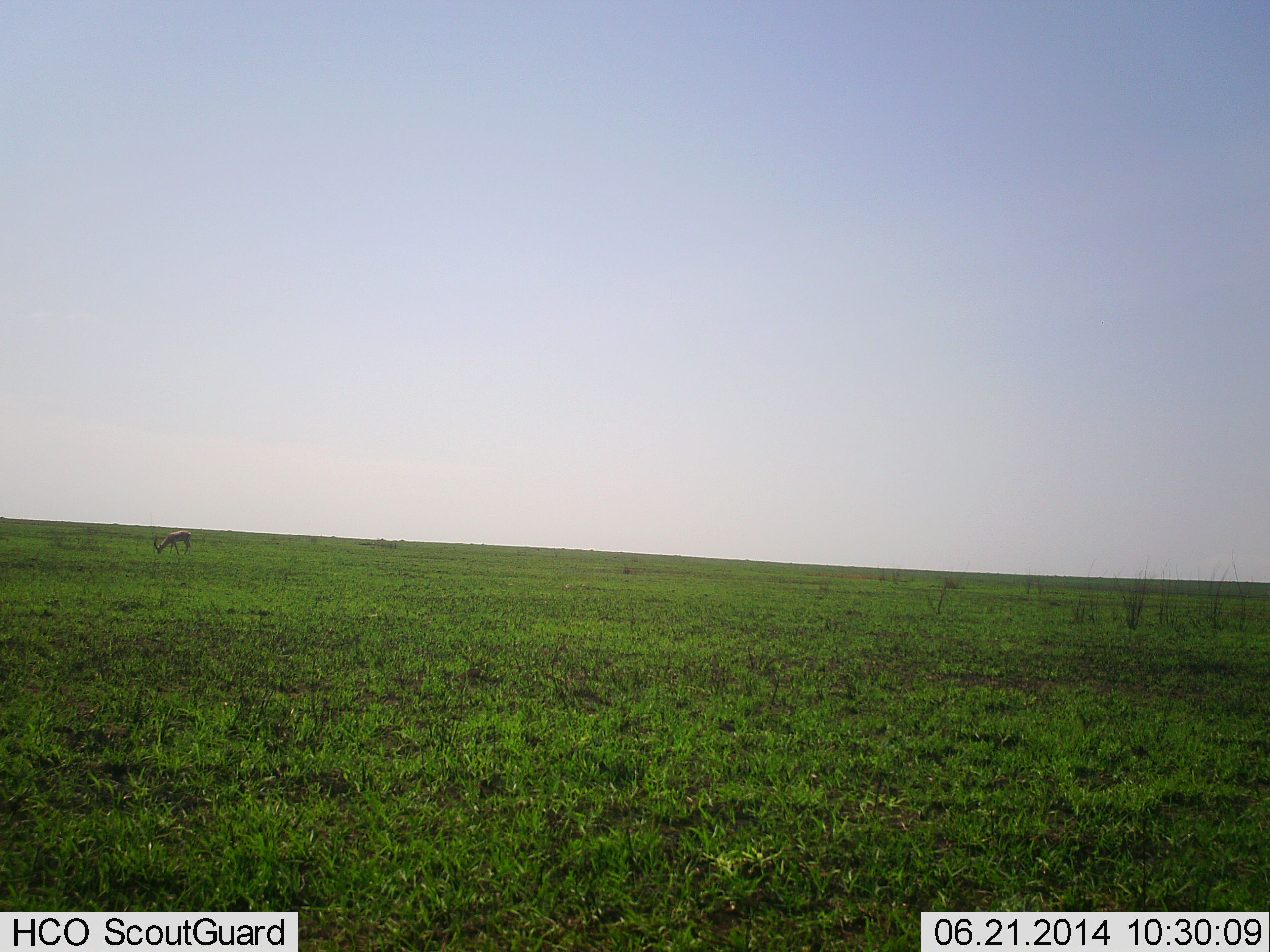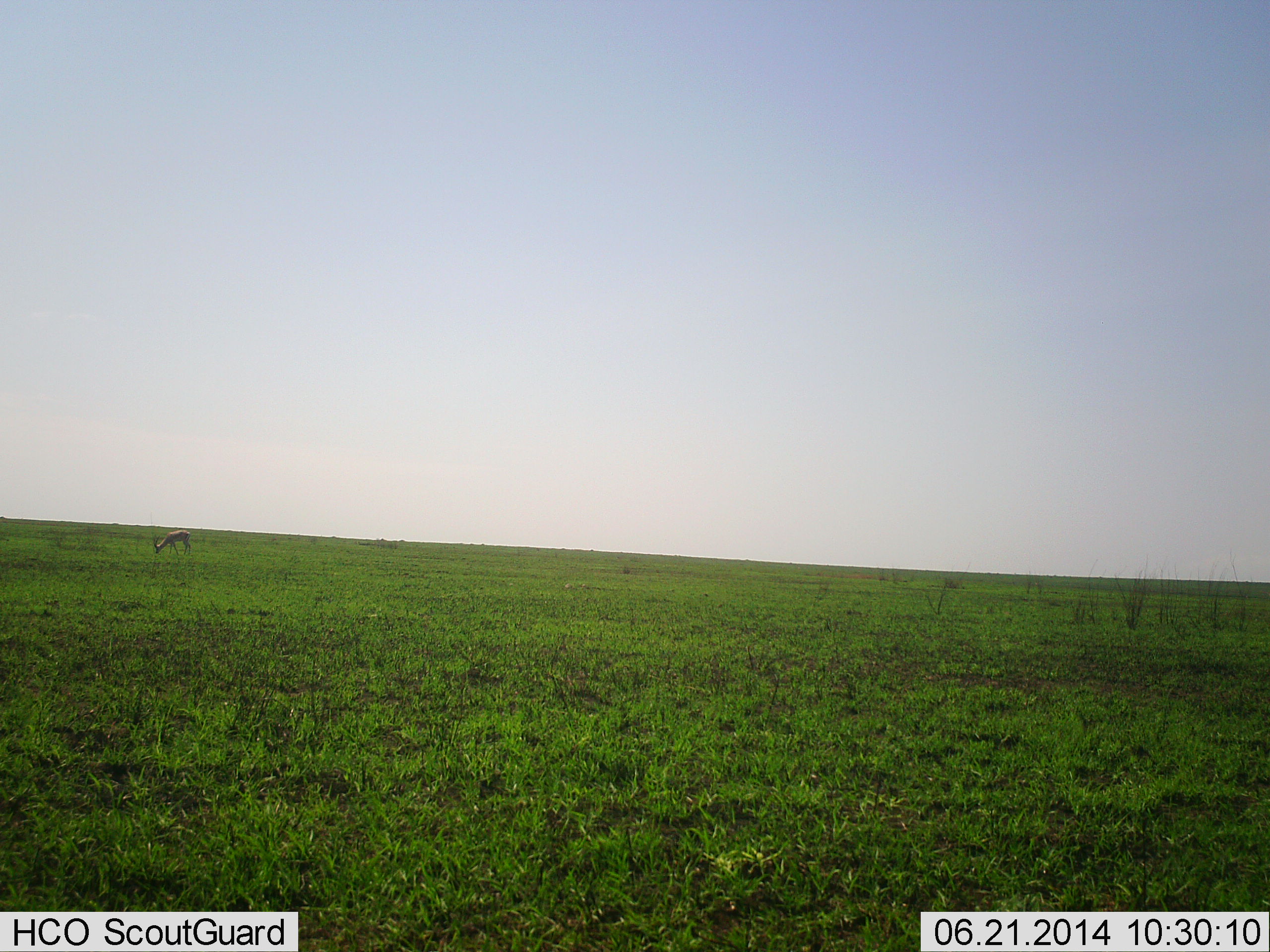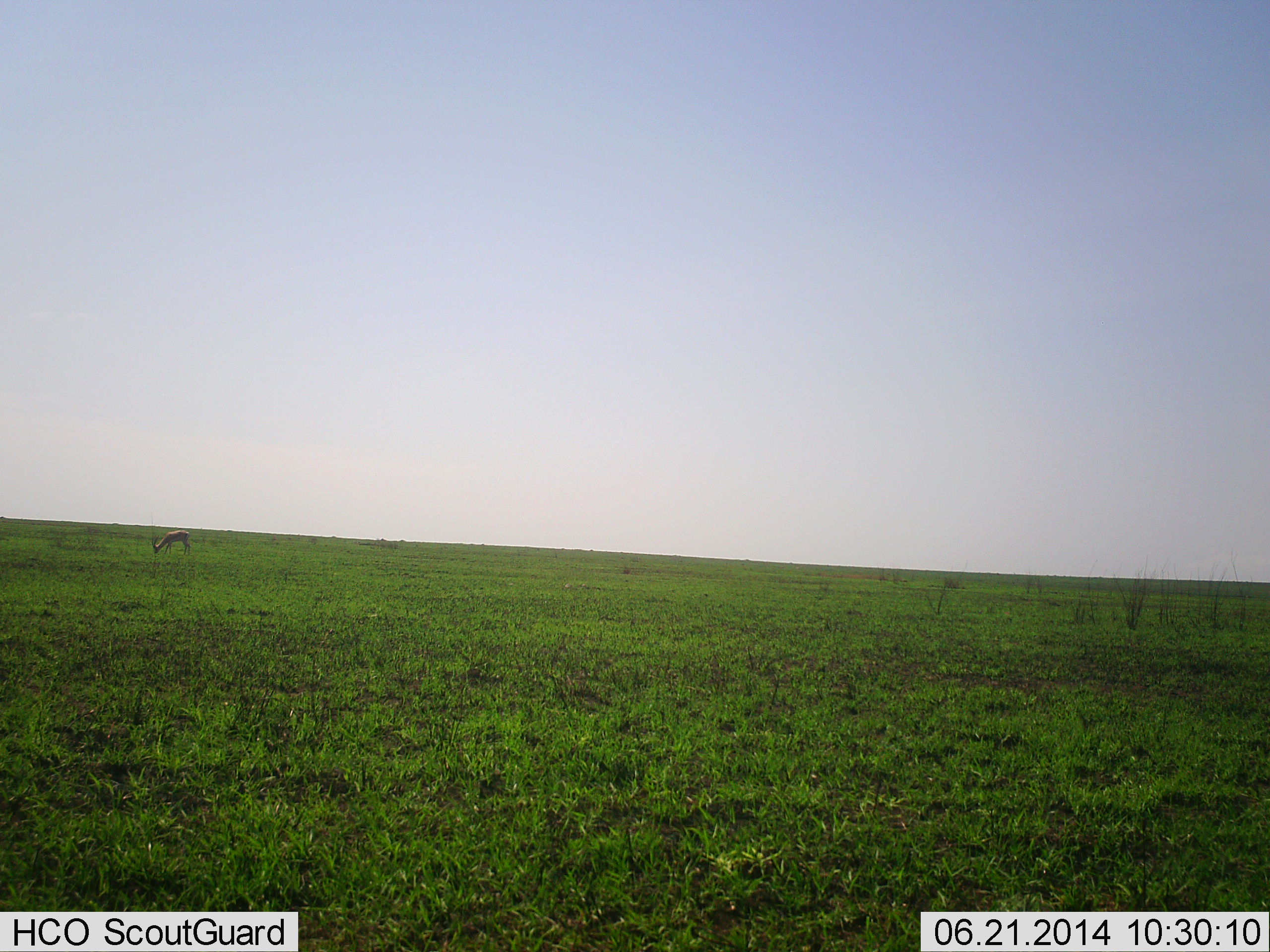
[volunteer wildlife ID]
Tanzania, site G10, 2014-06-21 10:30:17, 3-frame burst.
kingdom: Animalia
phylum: Chordata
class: Mammalia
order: Artiodactyla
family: Bovidae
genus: Eudorcas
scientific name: Eudorcas thomsonii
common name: thomson's gazelle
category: gazellethomsons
Gazellethomsons (thomson's gazelle) (Eudorcas thomsonii), count 1. Behavior (volunteer vote fractions): standing 0%, resting 0%, moving 0%, interacting 0%. Young present (vote fraction): 0%. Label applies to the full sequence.